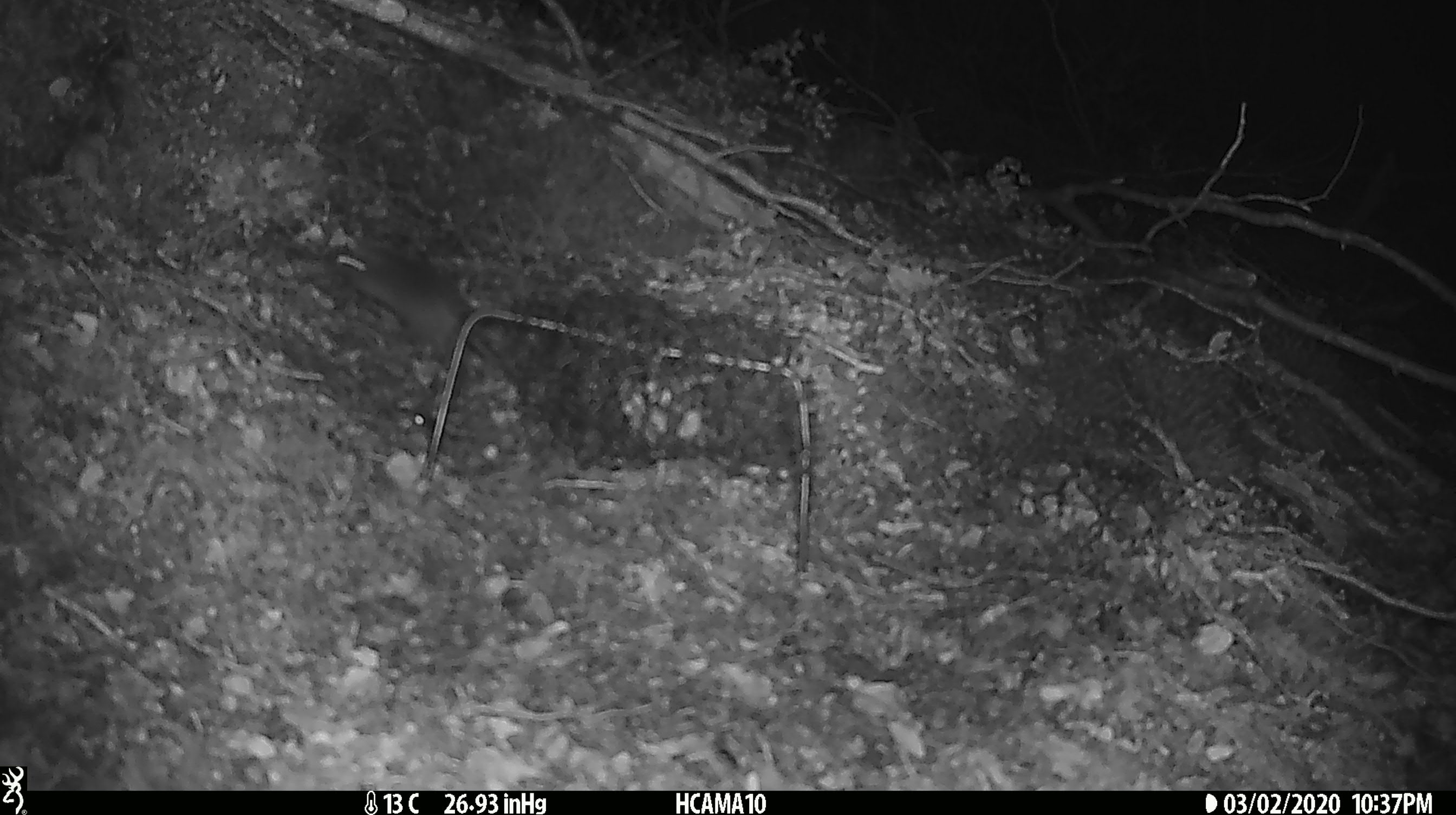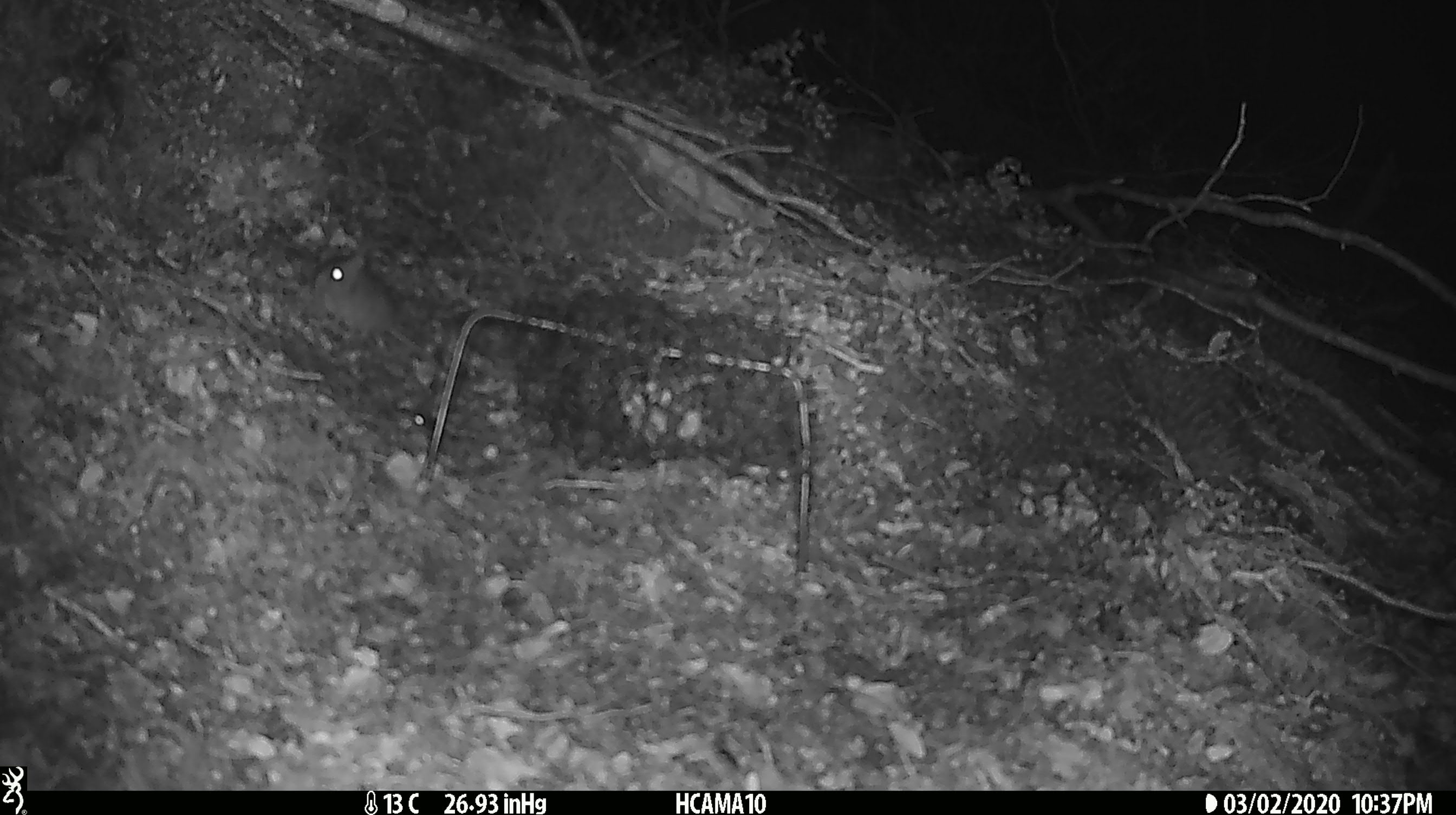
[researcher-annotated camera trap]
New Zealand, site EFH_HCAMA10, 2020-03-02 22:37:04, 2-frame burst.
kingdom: Animalia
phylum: Chordata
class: Mammalia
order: Rodentia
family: Muridae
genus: Mus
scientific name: Mus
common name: mouse